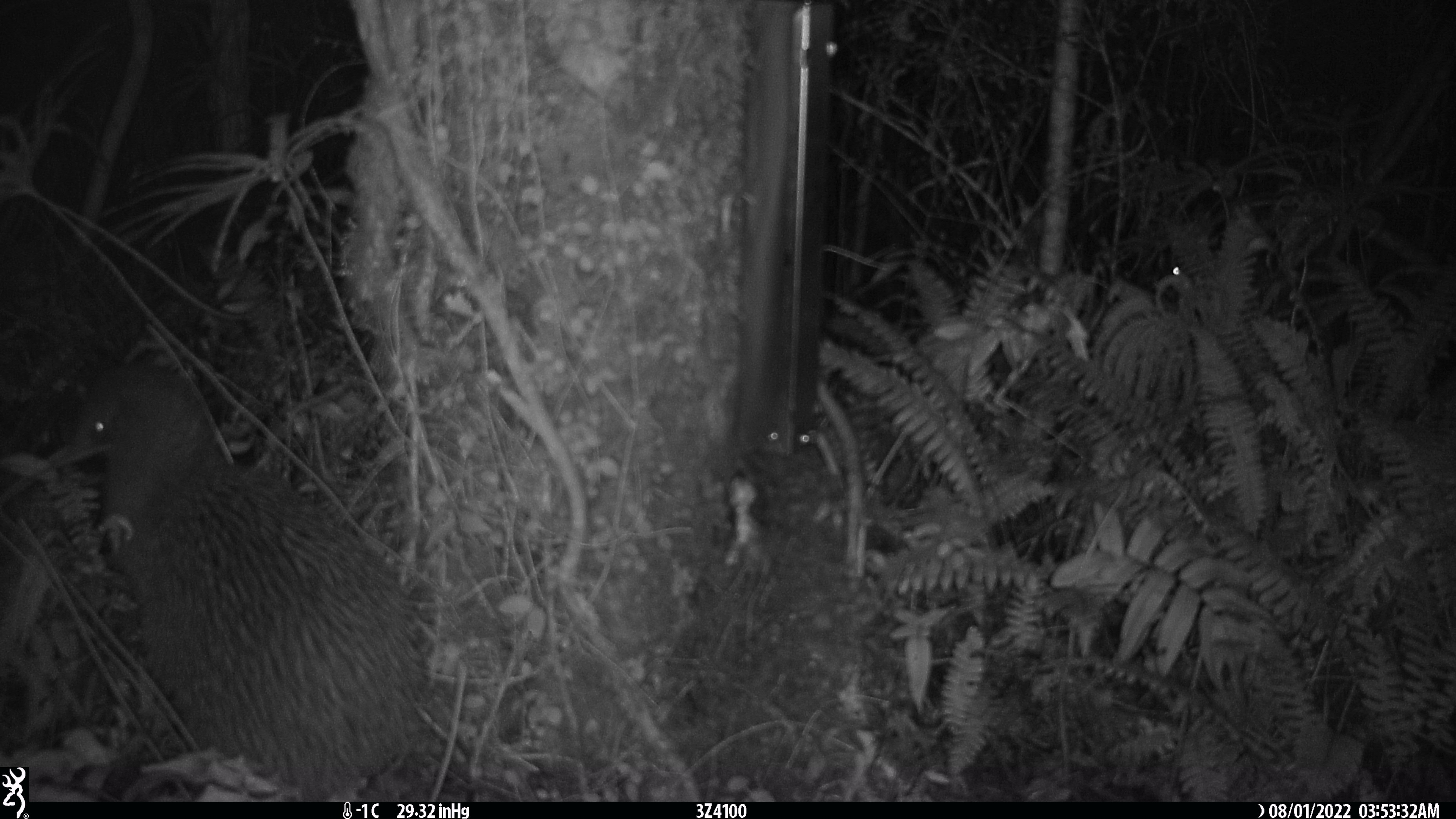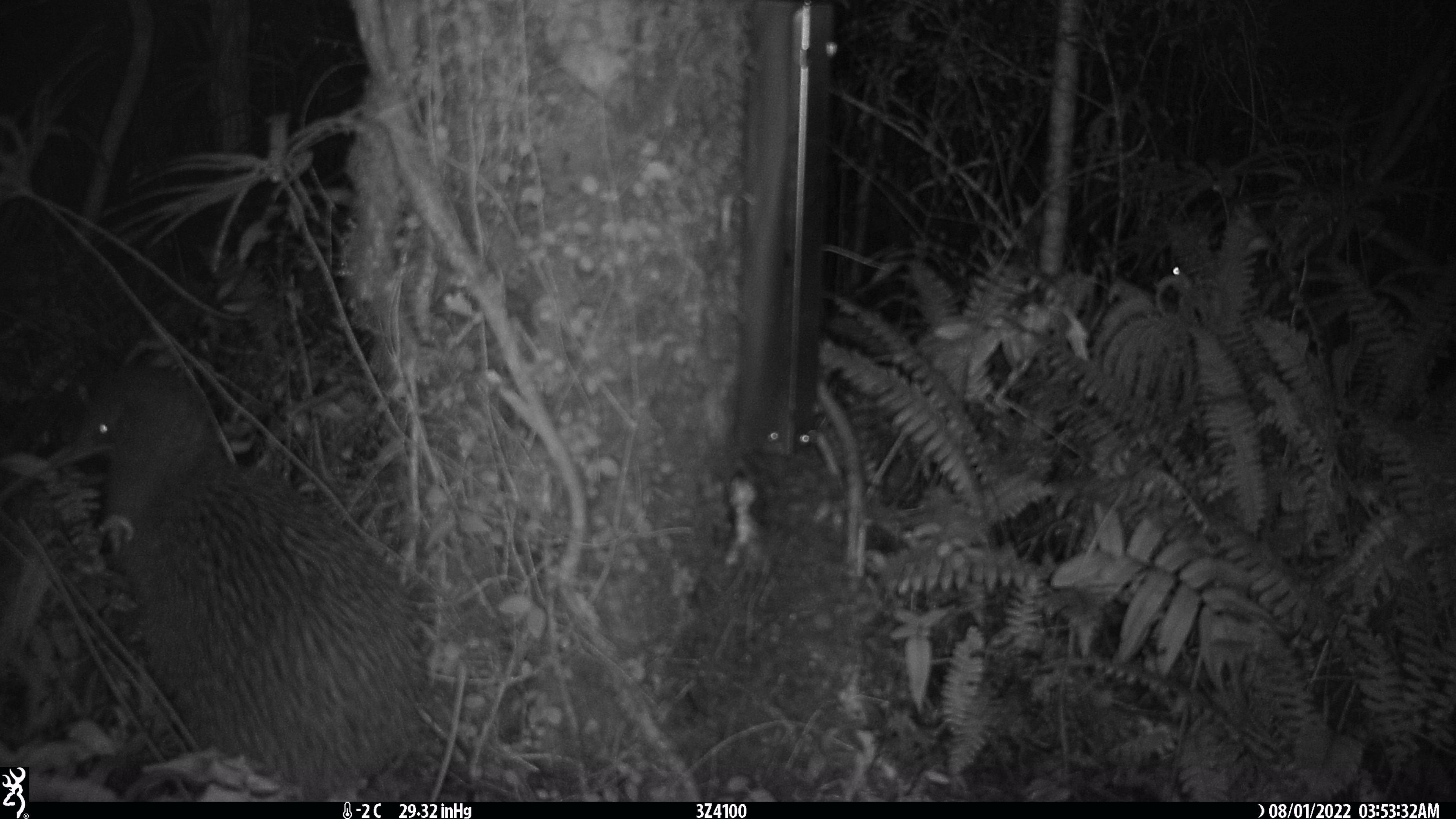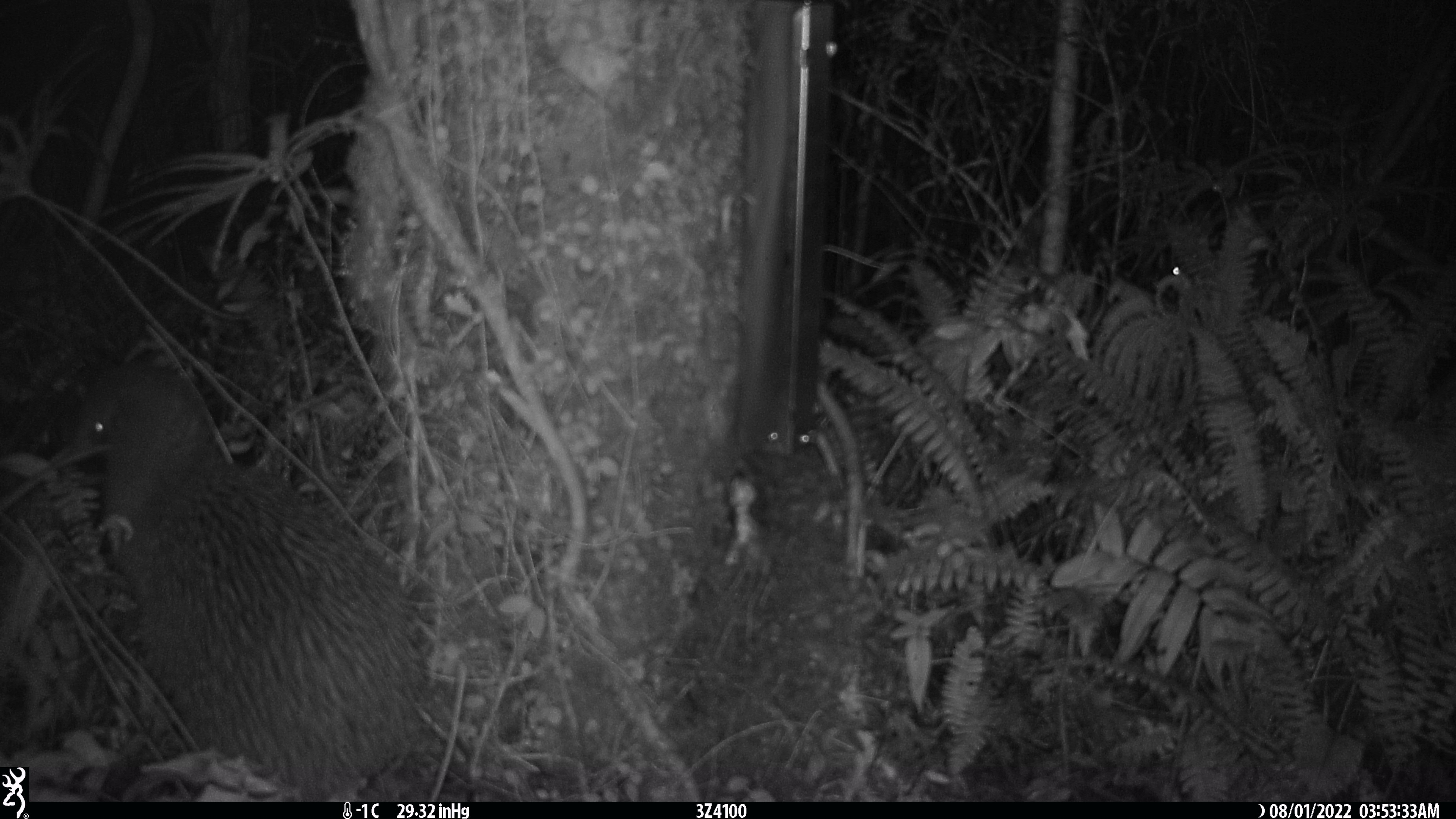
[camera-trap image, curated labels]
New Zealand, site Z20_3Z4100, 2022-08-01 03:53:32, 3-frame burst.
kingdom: Animalia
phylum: Chordata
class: Aves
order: Apterygiformes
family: Apterygidae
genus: Apteryx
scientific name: Apteryx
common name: kiwi